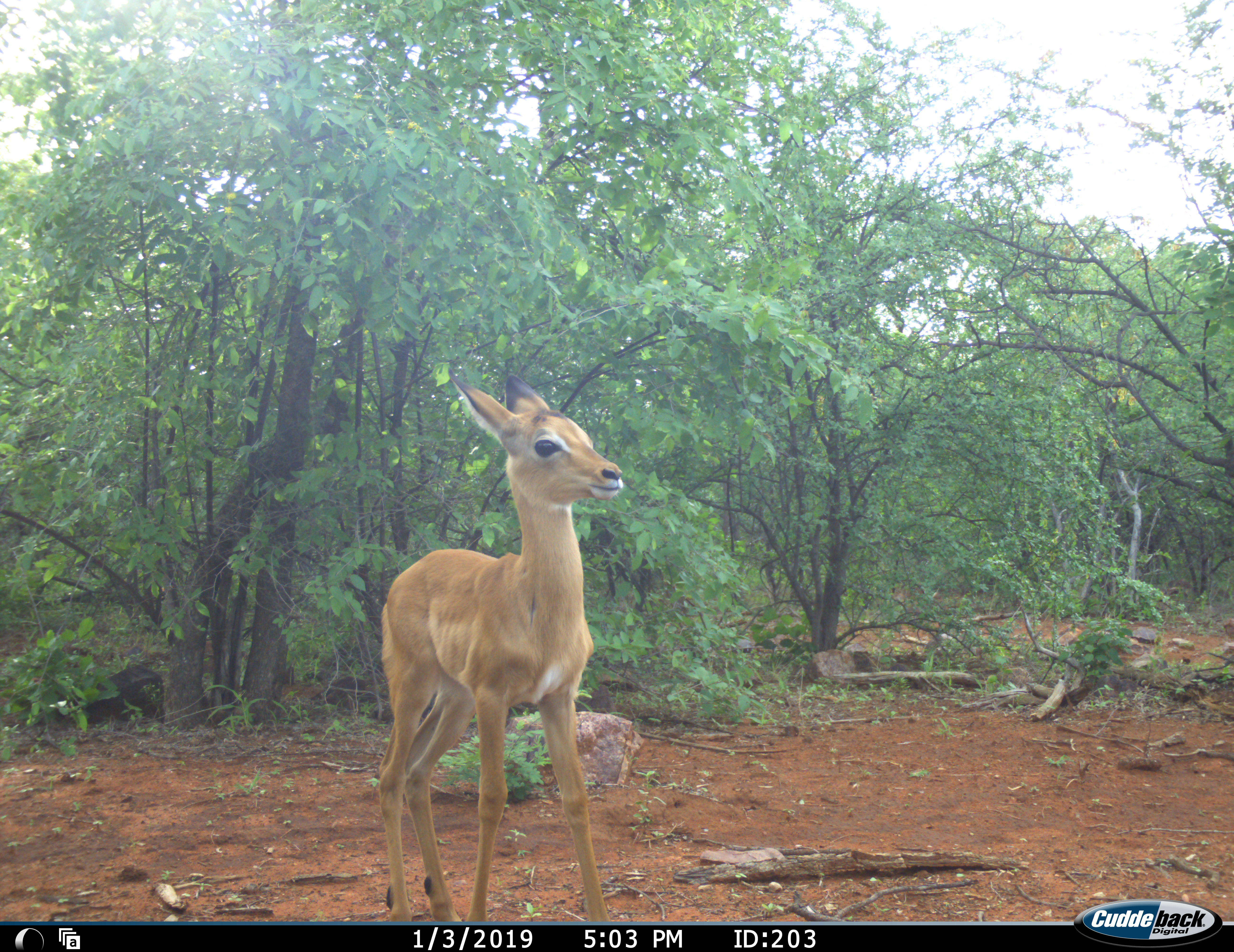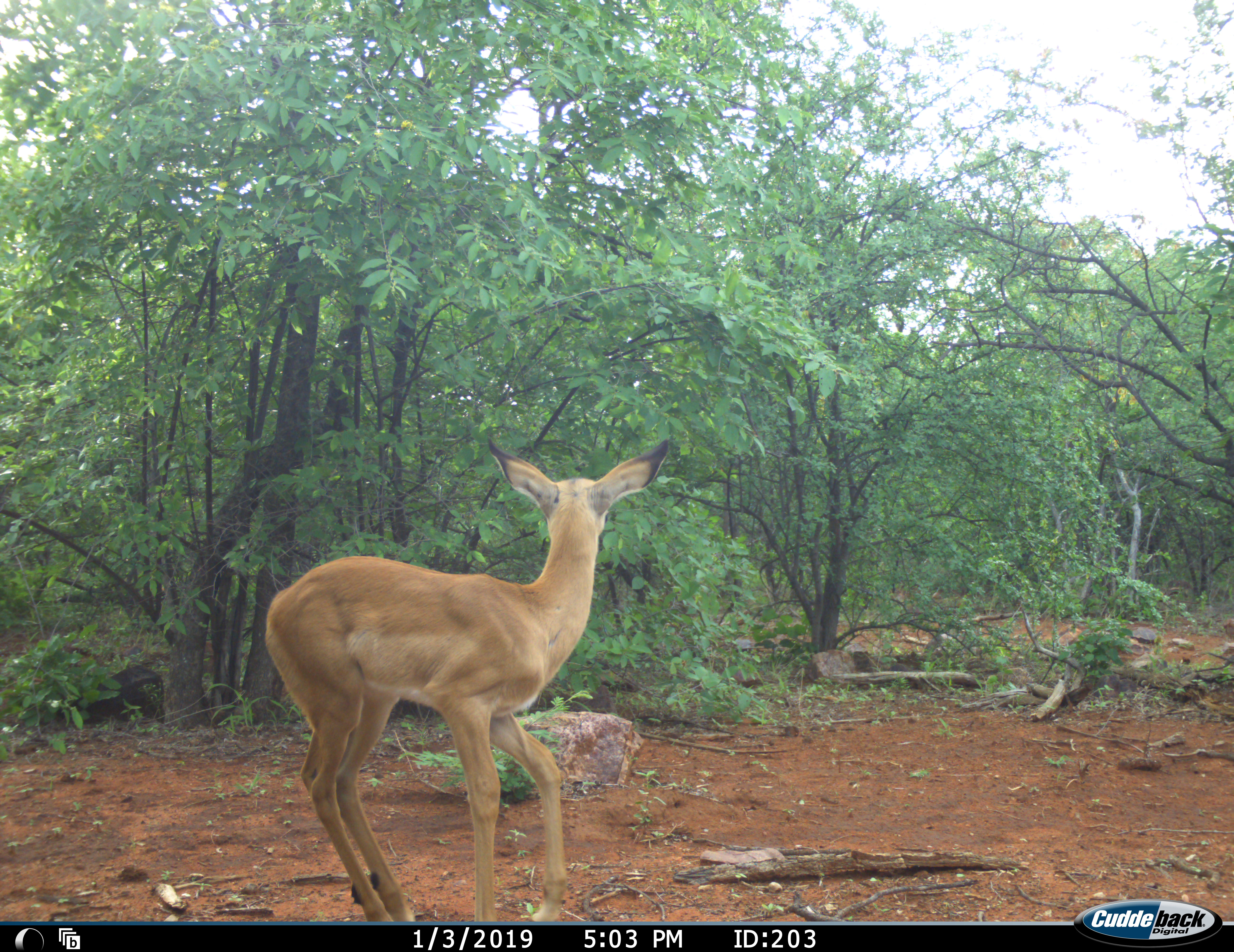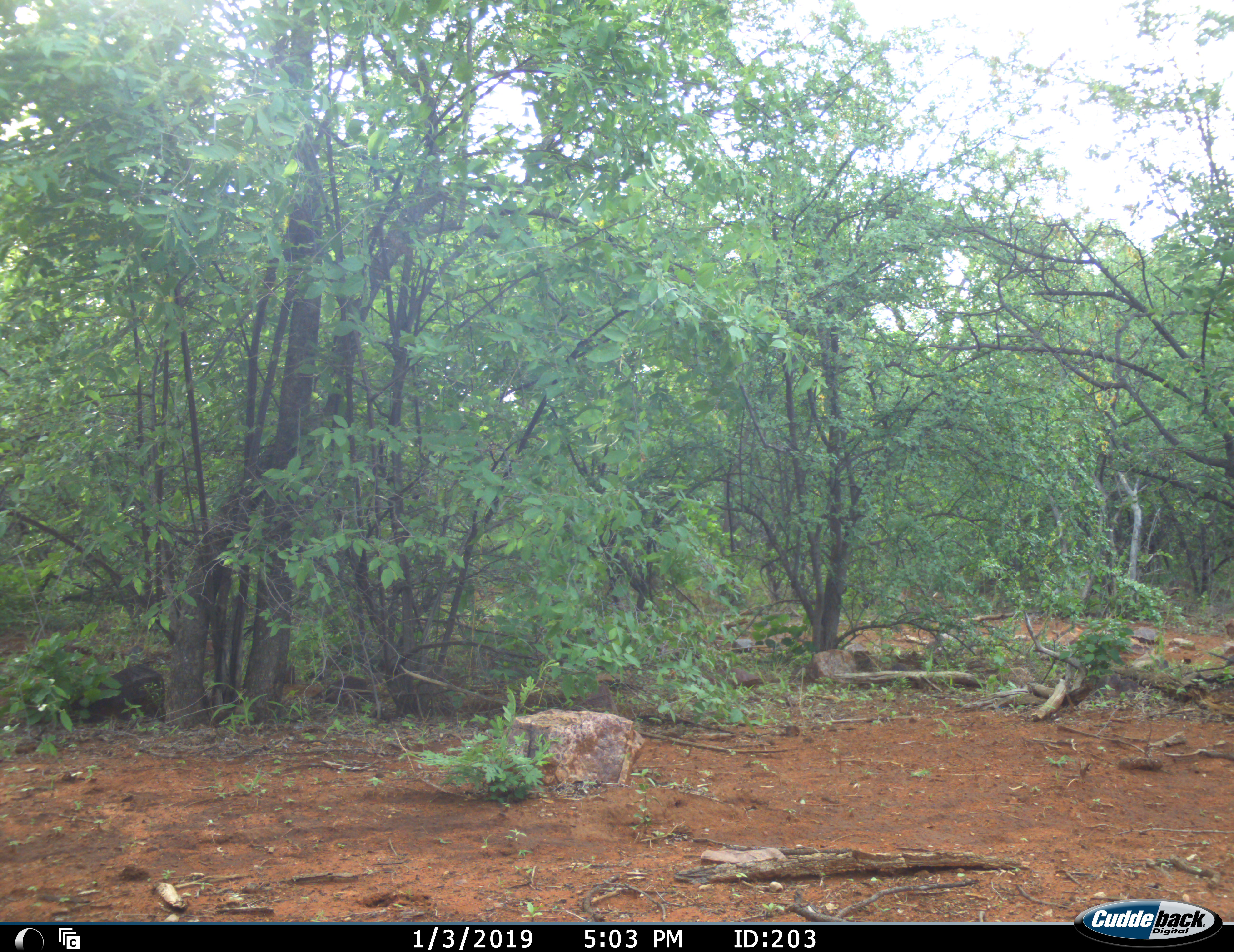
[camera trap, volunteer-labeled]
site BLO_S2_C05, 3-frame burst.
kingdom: Animalia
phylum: Chordata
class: Mammalia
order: Artiodactyla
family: Bovidae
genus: Aepyceros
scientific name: Aepyceros melampus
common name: impala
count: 1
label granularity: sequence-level